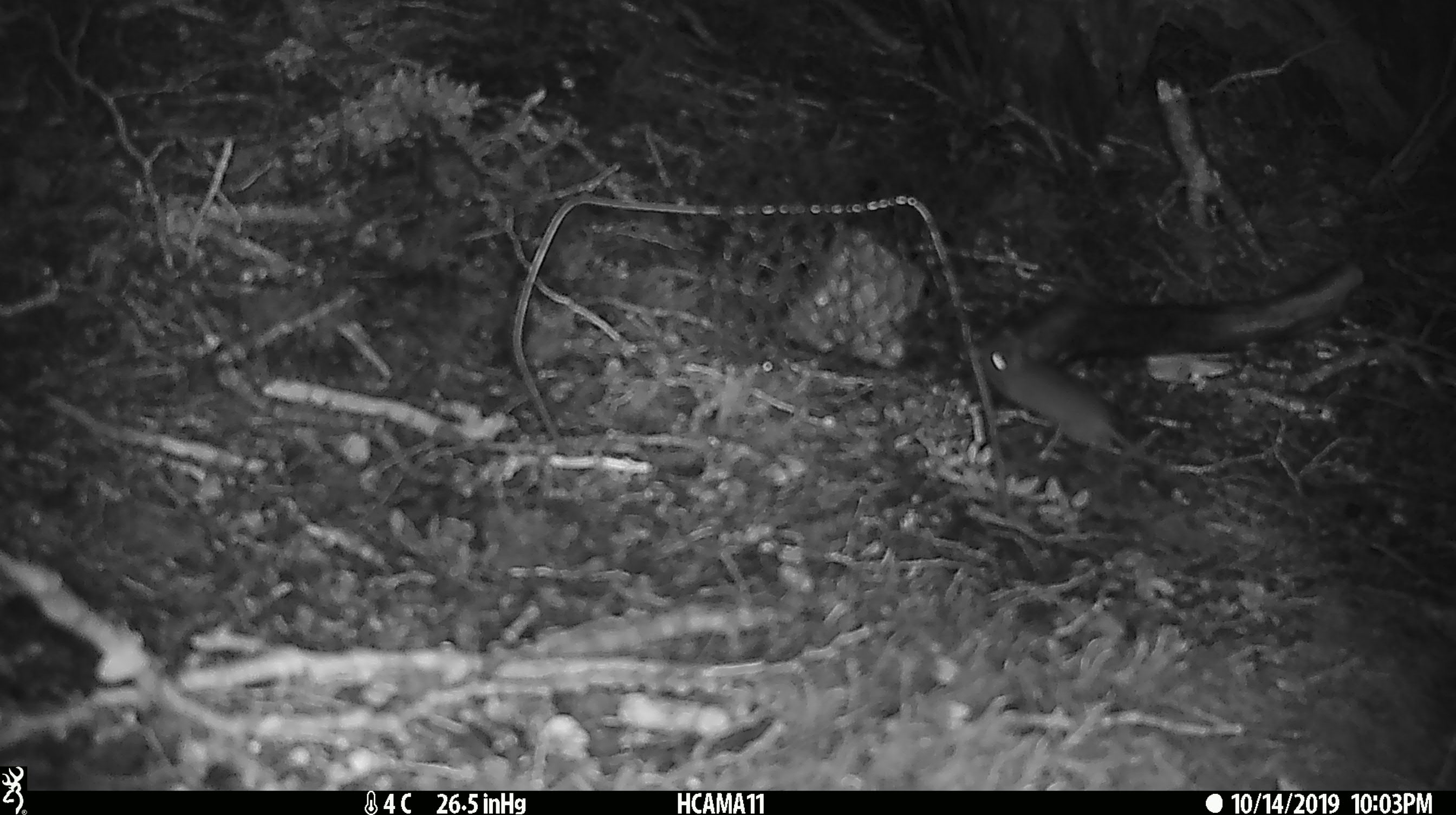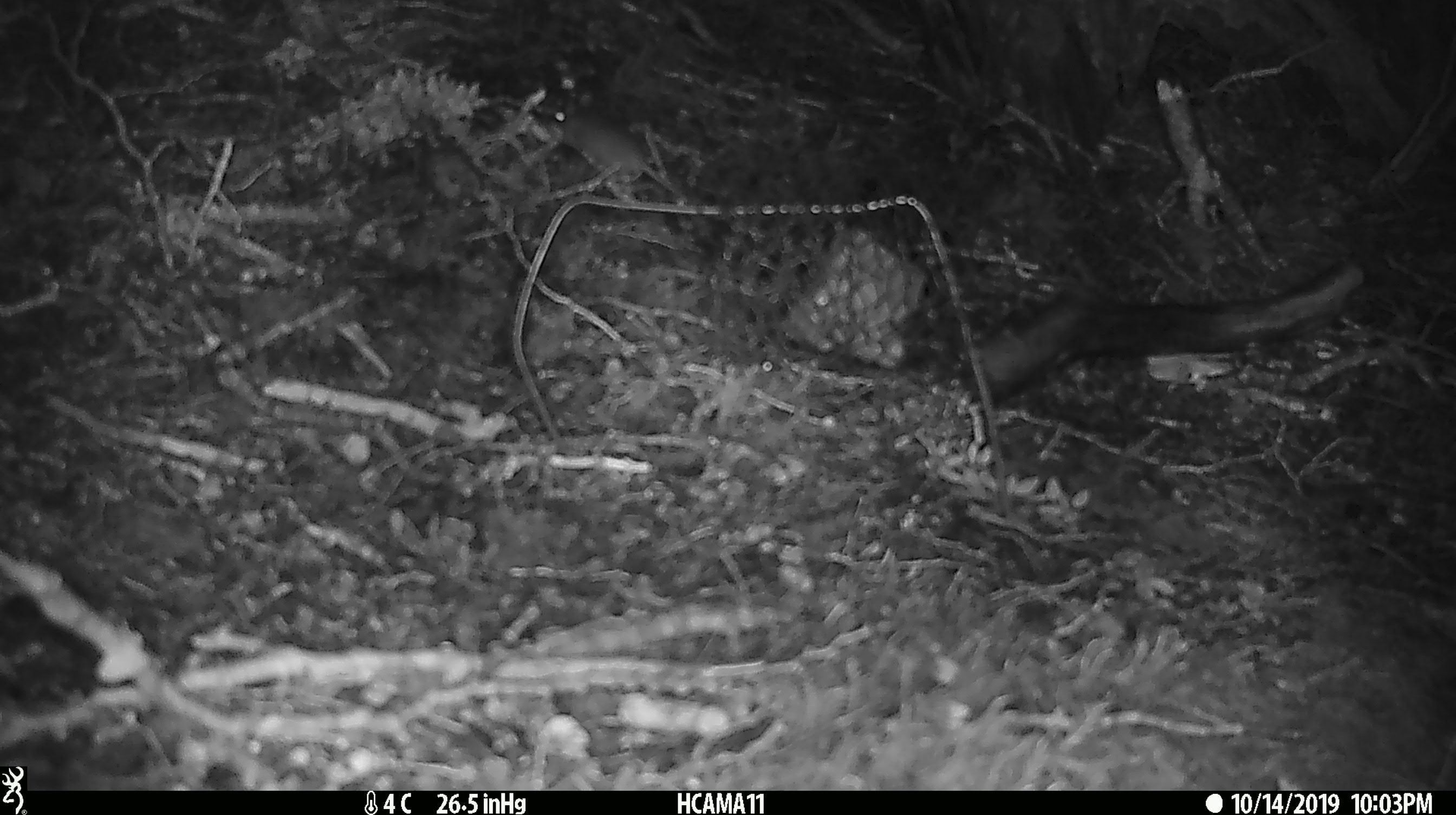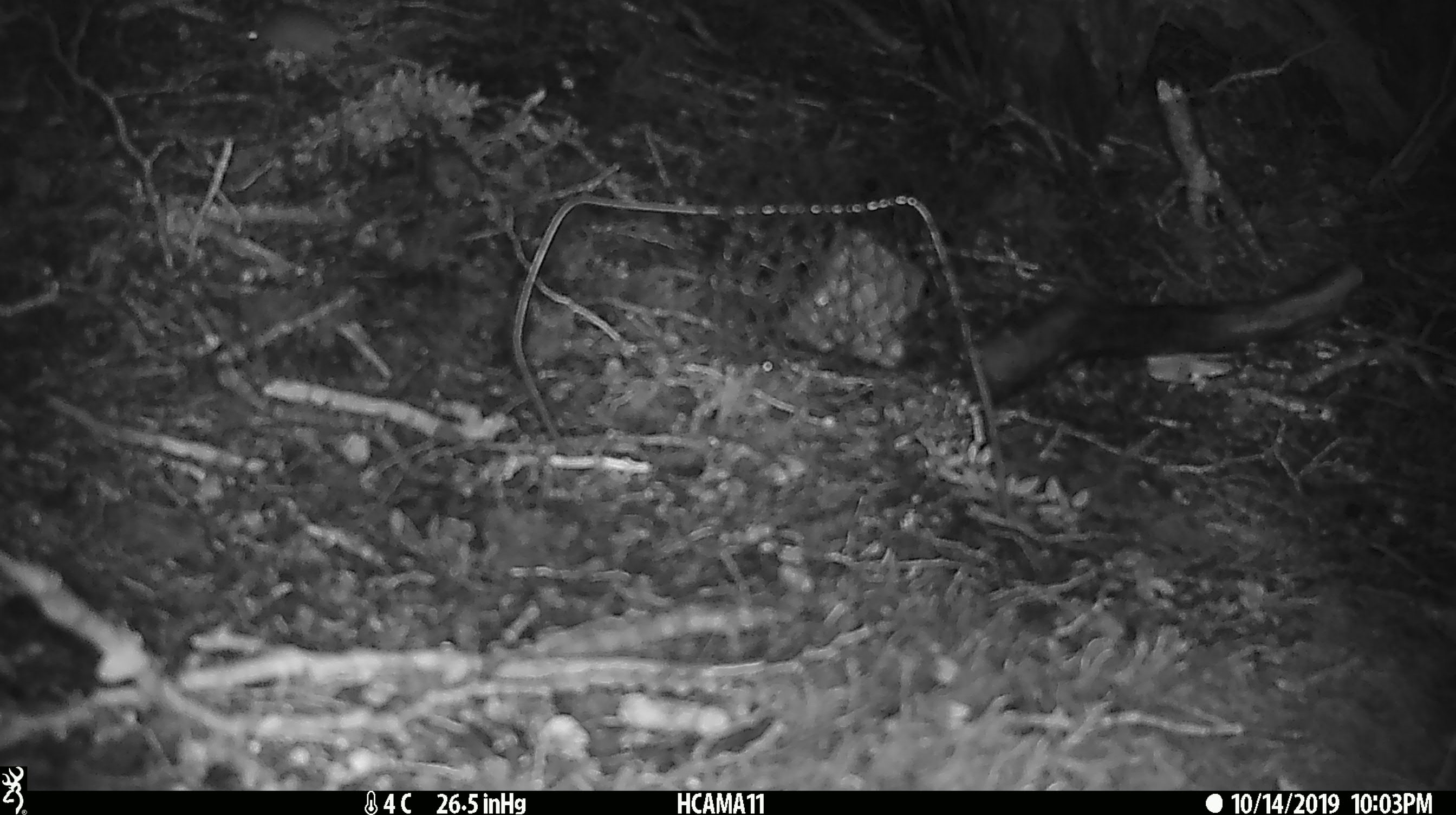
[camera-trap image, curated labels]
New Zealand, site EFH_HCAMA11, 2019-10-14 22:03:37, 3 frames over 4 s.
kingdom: Animalia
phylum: Chordata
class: Mammalia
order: Rodentia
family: Muridae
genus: Mus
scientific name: Mus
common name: mouse